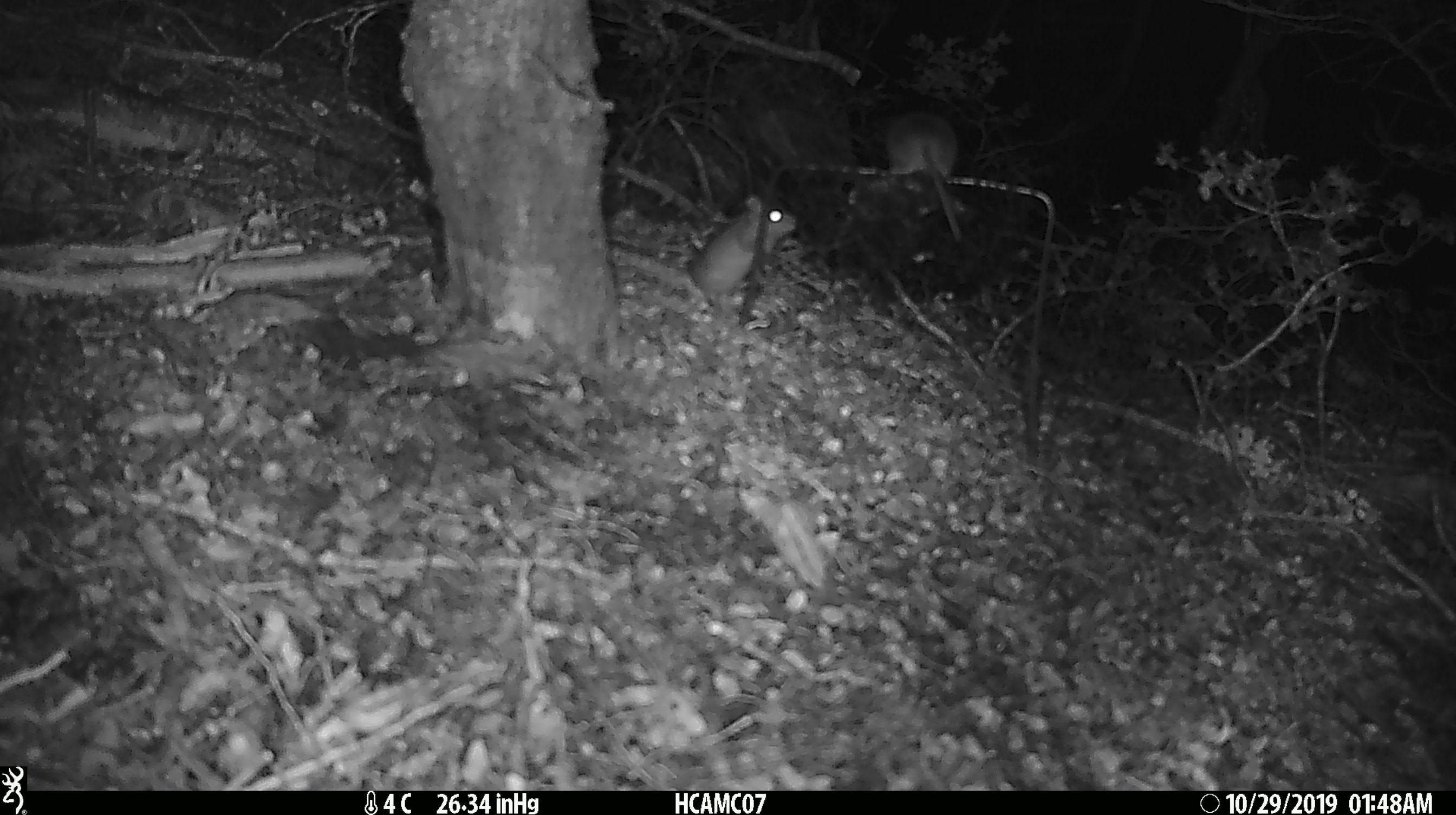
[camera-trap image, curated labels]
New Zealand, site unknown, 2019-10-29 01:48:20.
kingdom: Animalia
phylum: Chordata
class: Mammalia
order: Rodentia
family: Muridae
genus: Mus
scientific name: Mus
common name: mouse